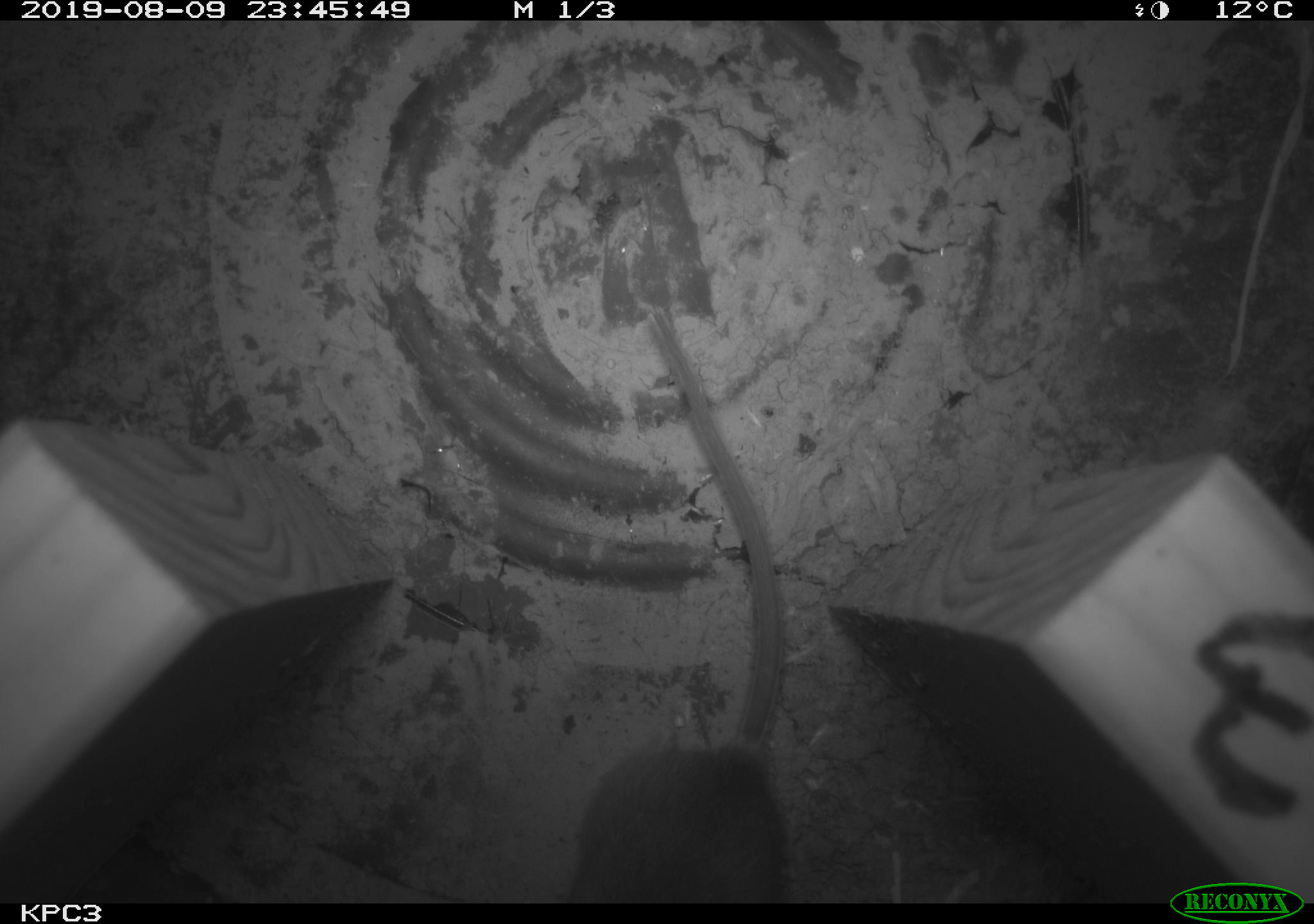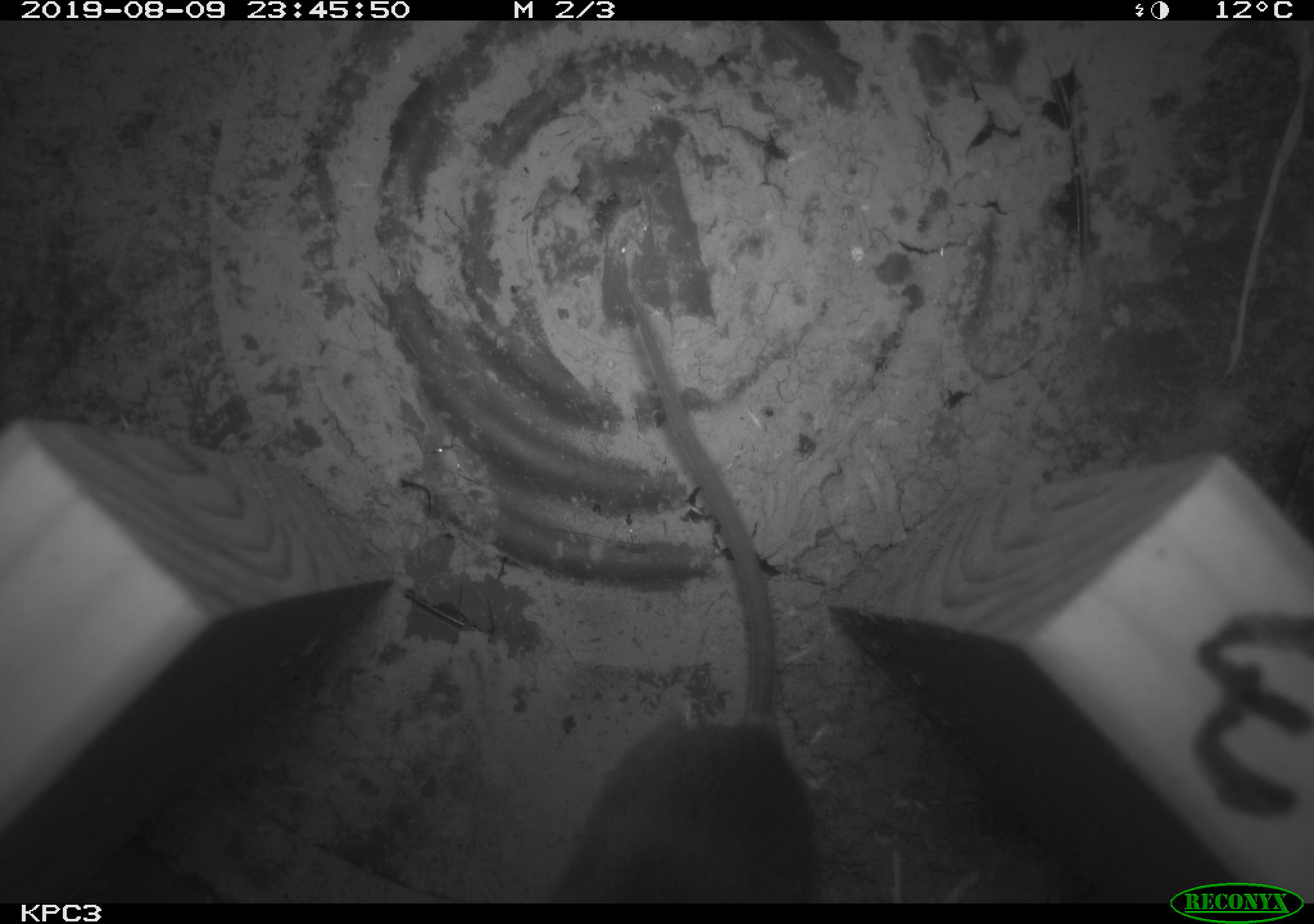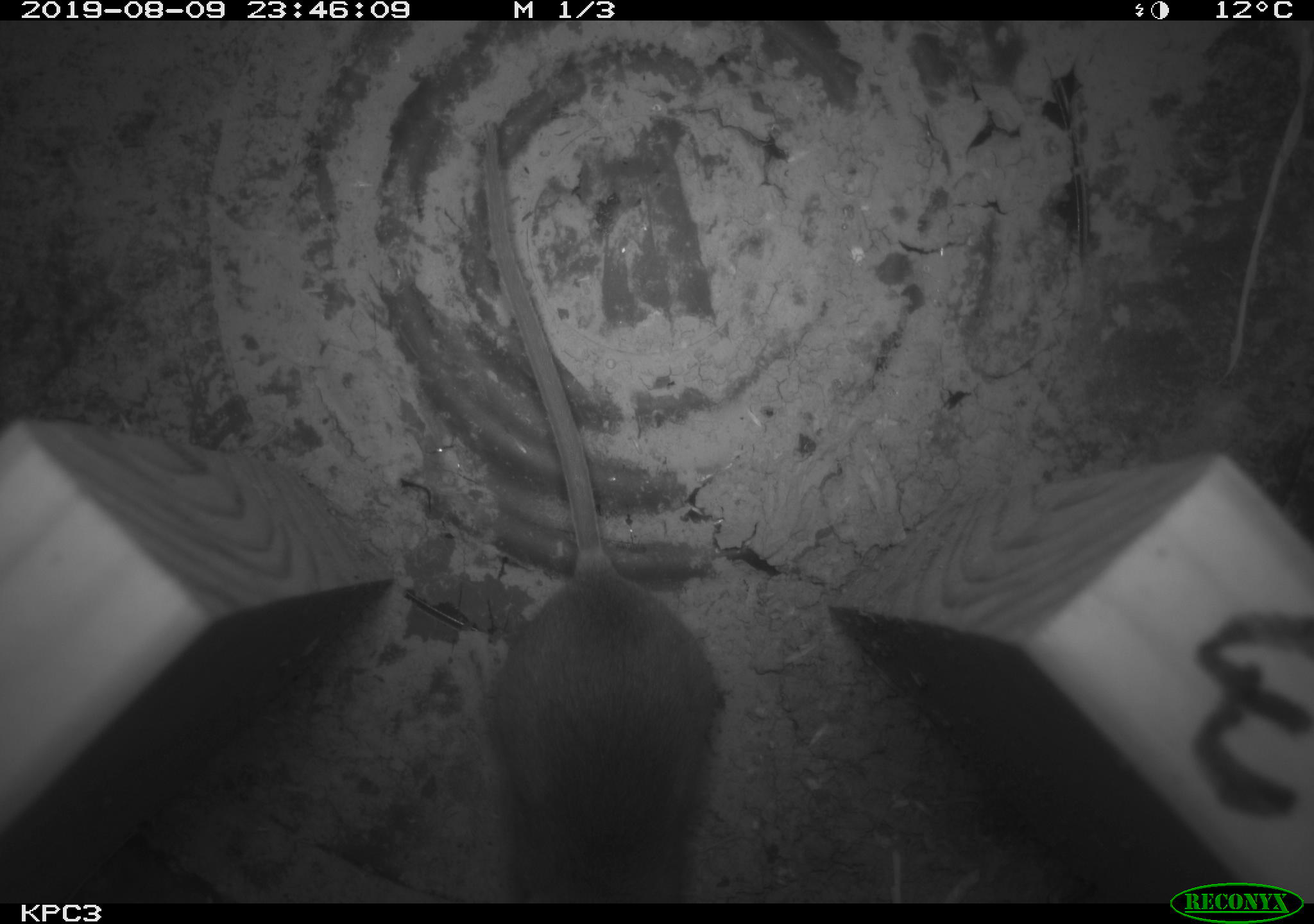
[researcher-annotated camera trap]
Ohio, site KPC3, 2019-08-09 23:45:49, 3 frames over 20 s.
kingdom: Animalia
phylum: Chordata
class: Mammalia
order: Rodentia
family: Cricetidae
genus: Peromyscus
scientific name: Peromyscus leucopus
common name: white-footed mouse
White-footed mouse (Peromyscus leucopus).